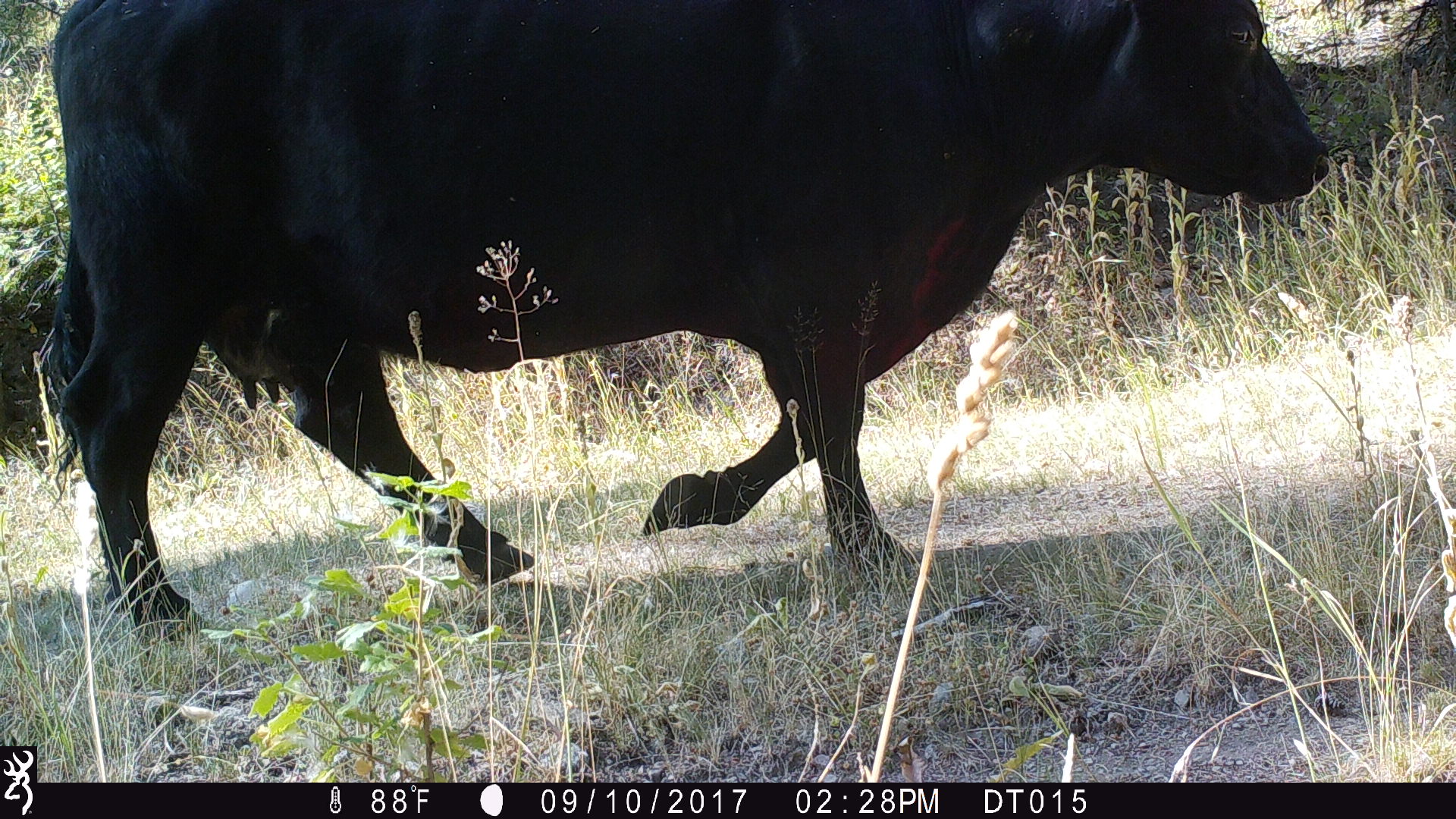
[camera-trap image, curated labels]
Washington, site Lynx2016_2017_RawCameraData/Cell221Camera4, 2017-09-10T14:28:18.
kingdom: Animalia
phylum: Chordata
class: Mammalia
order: Artiodactyla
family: Bovidae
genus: Bos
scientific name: Bos taurus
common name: domestic cattle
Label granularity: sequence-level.